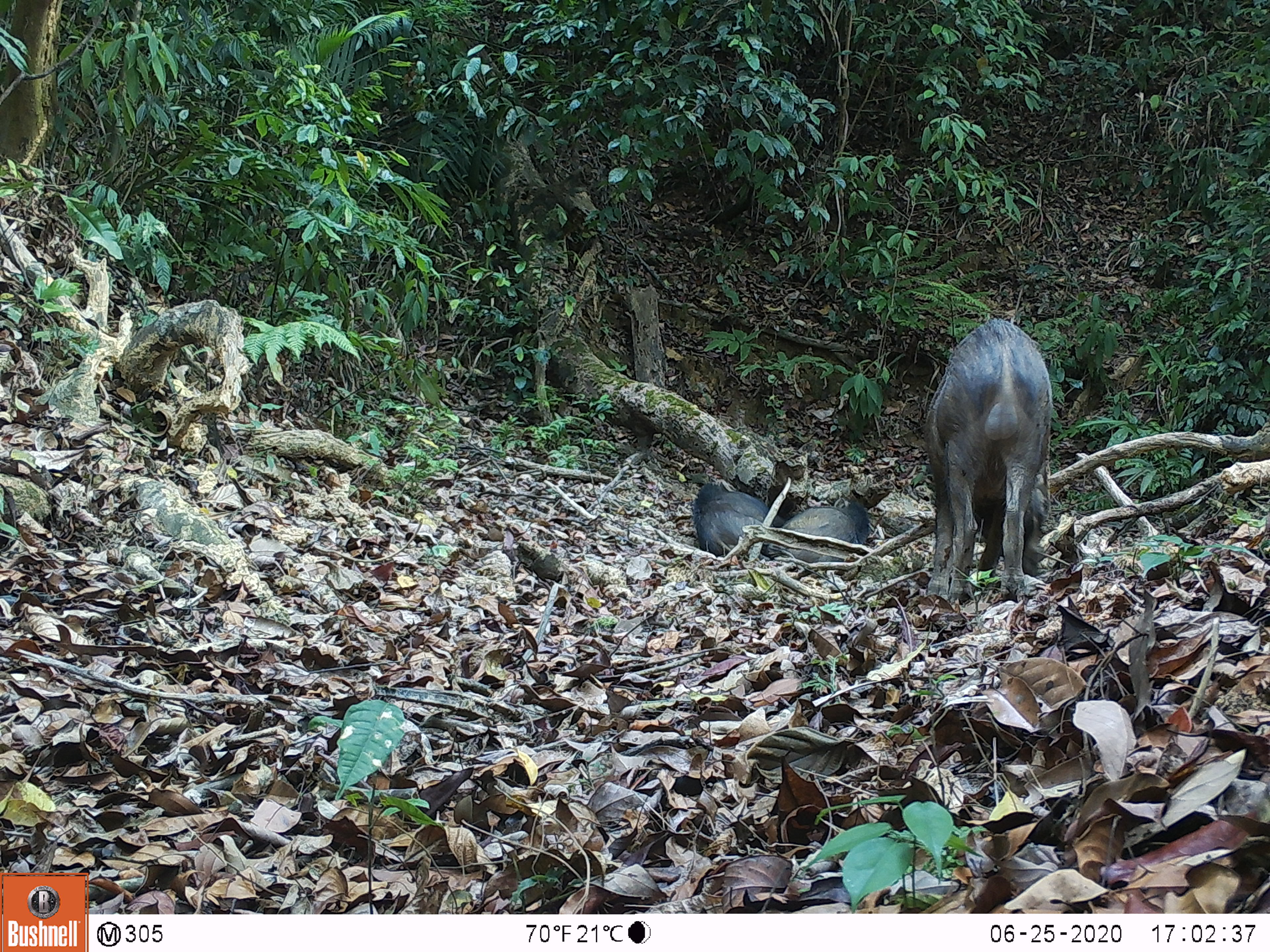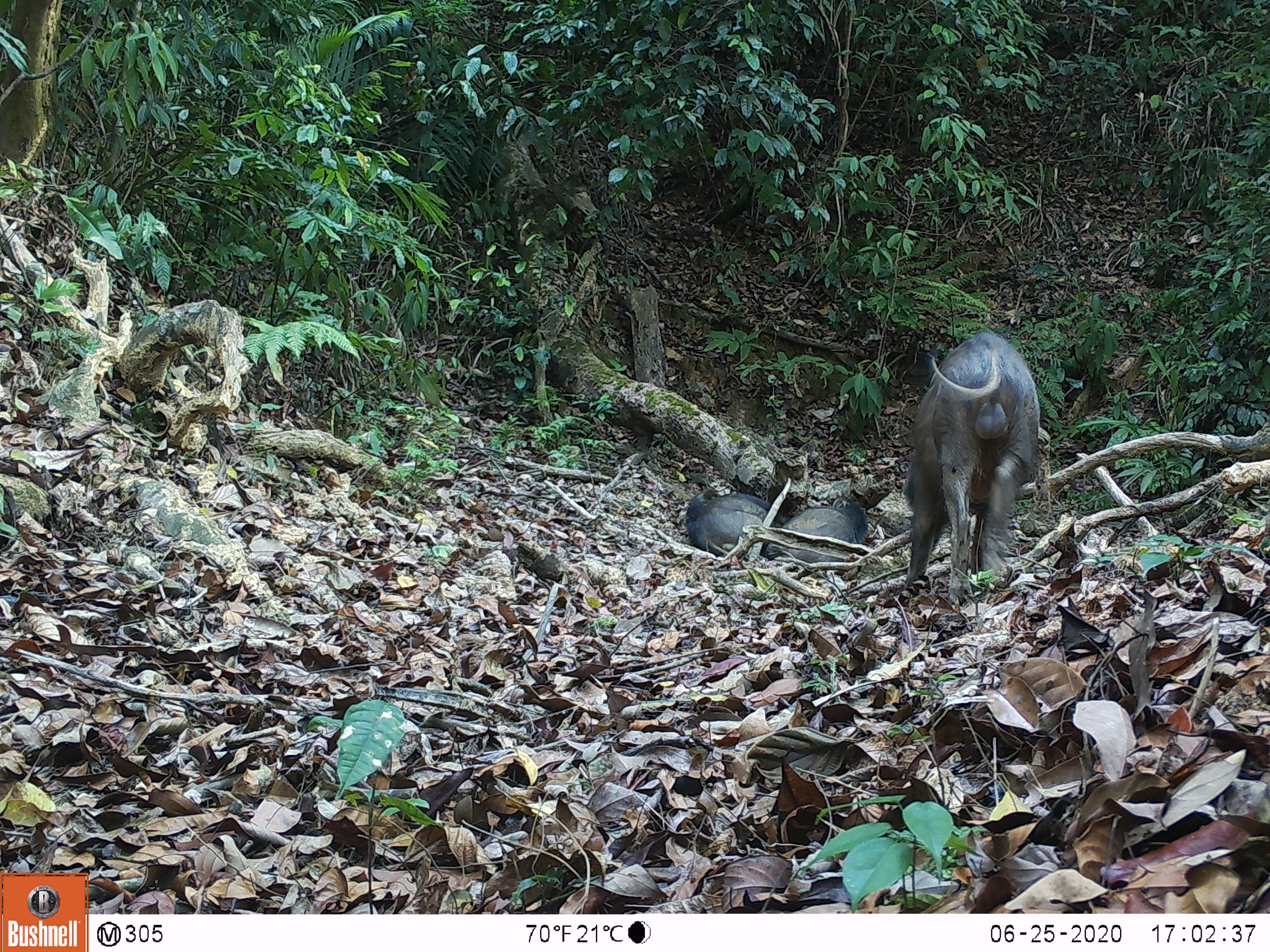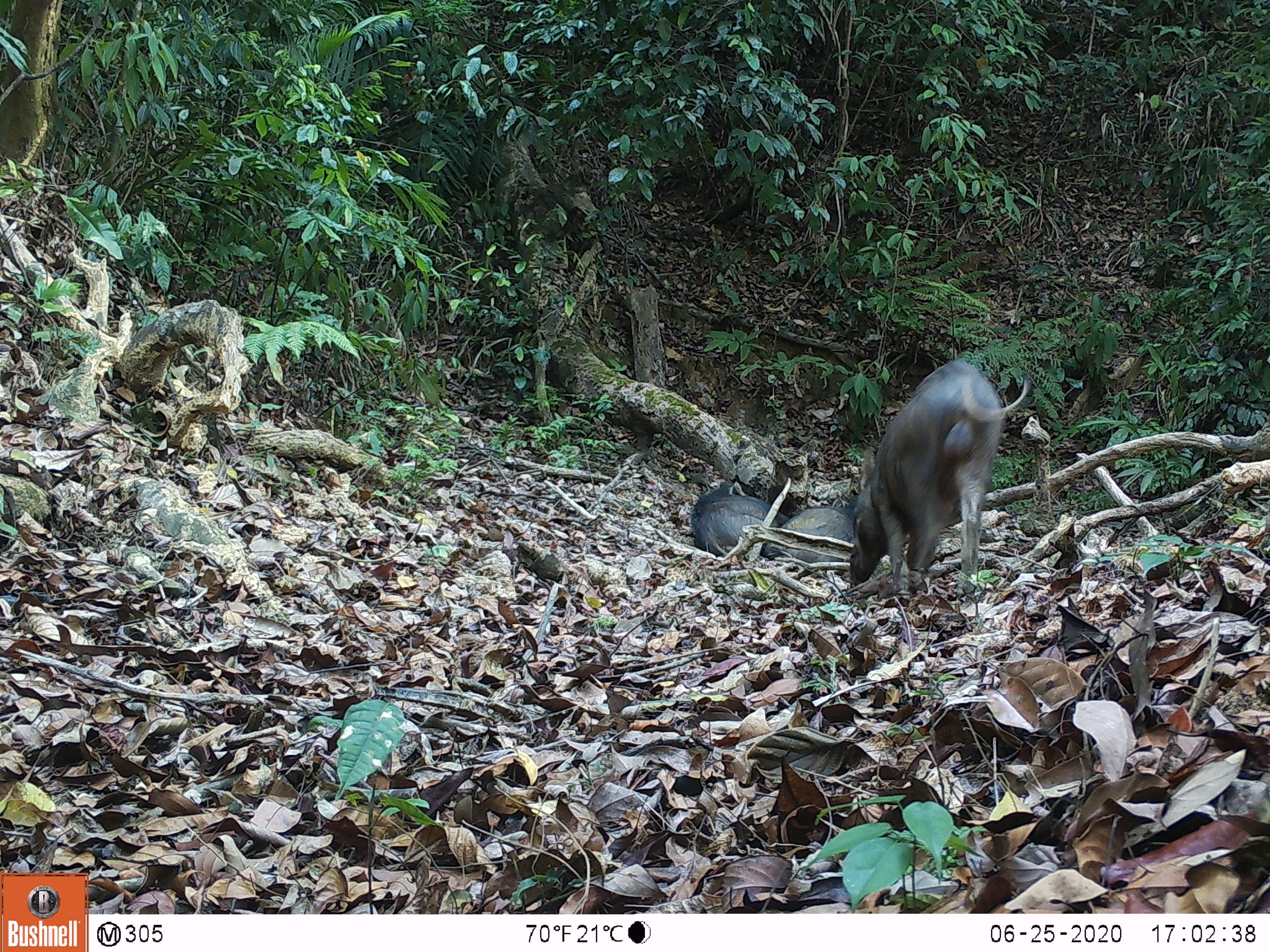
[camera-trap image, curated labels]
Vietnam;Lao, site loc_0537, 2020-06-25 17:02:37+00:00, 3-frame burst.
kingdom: Animalia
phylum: Chordata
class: Mammalia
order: Artiodactyla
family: Suidae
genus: Sus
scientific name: Sus scrofa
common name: eurasian wild pig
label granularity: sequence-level